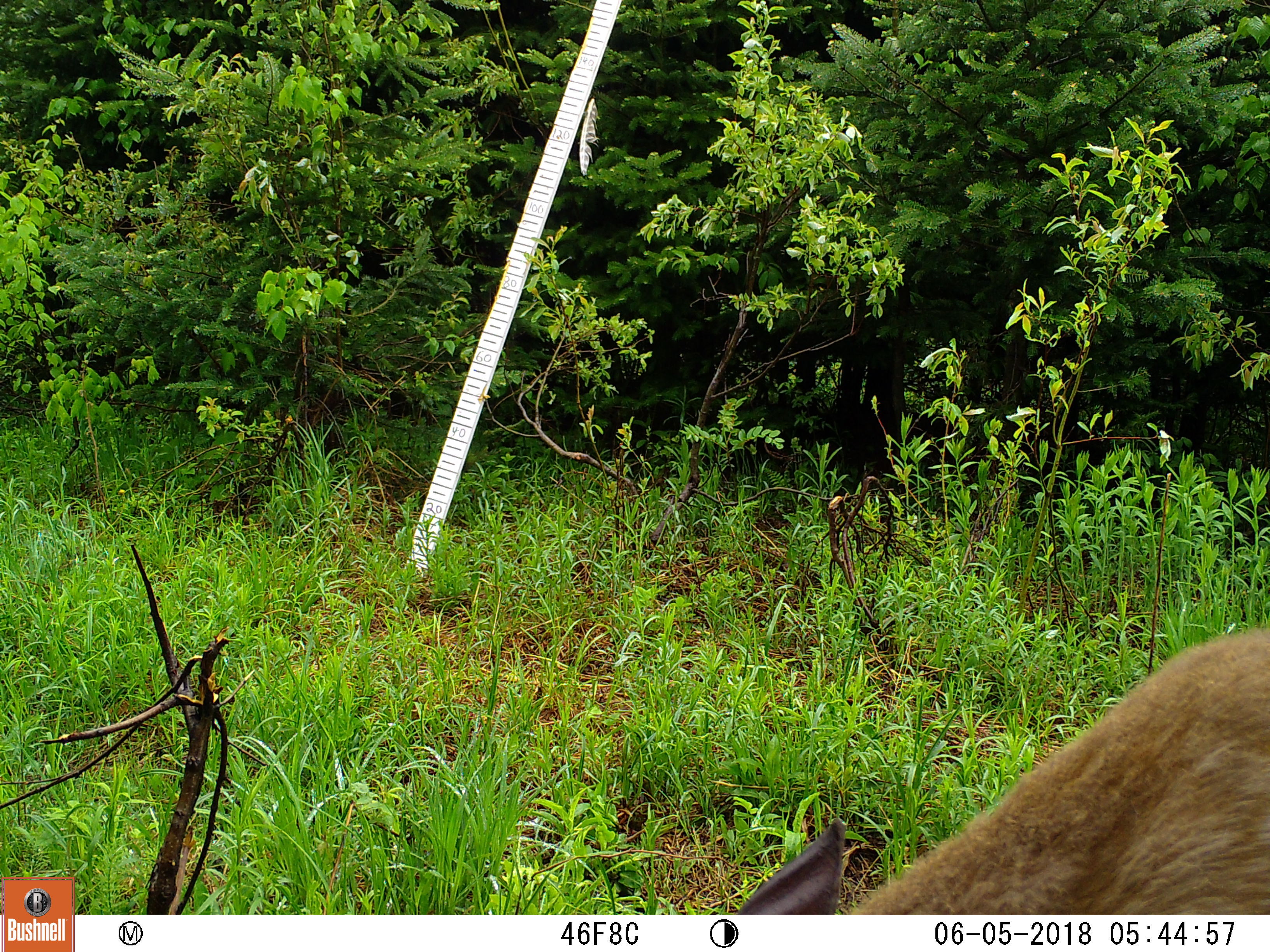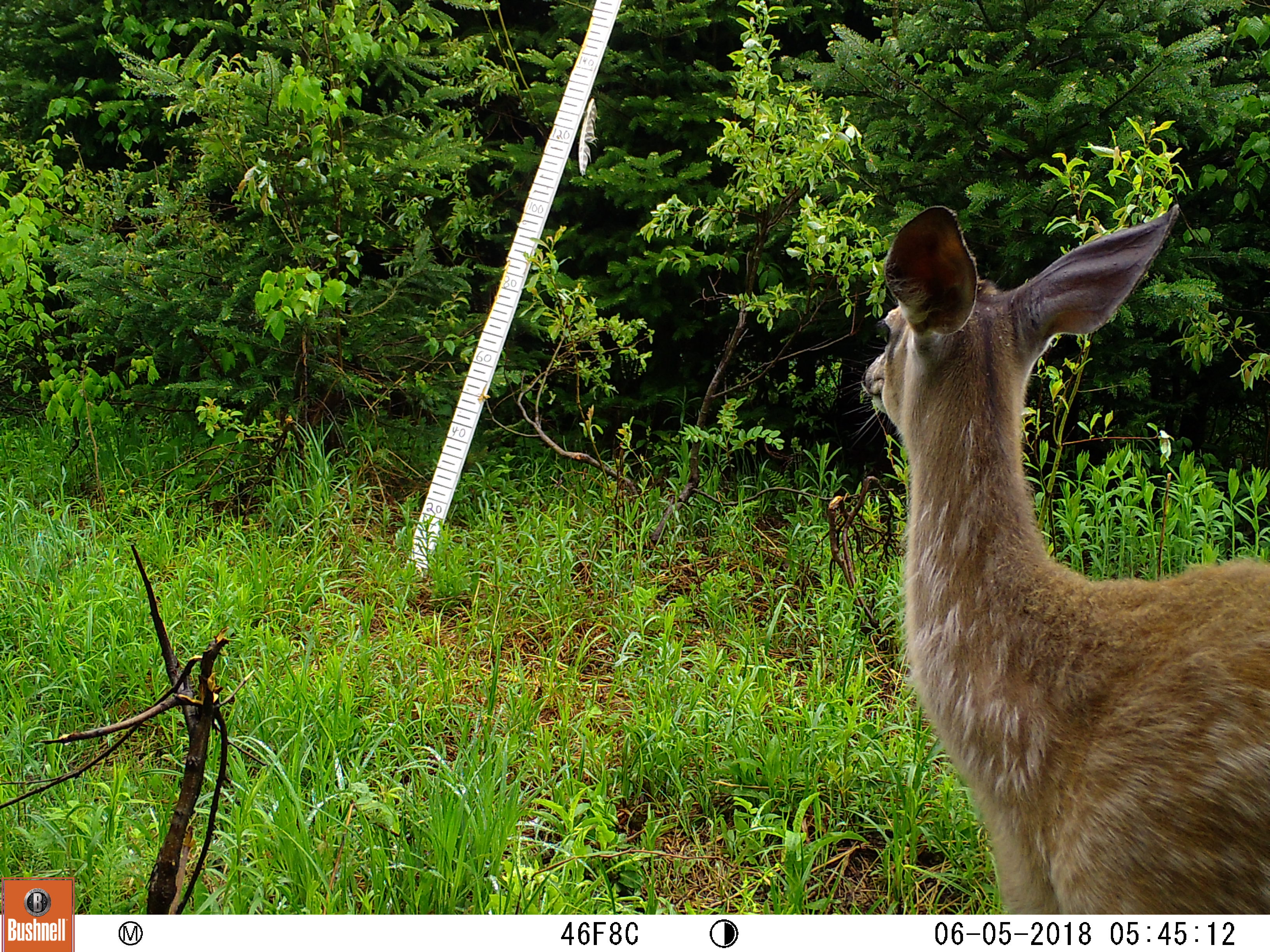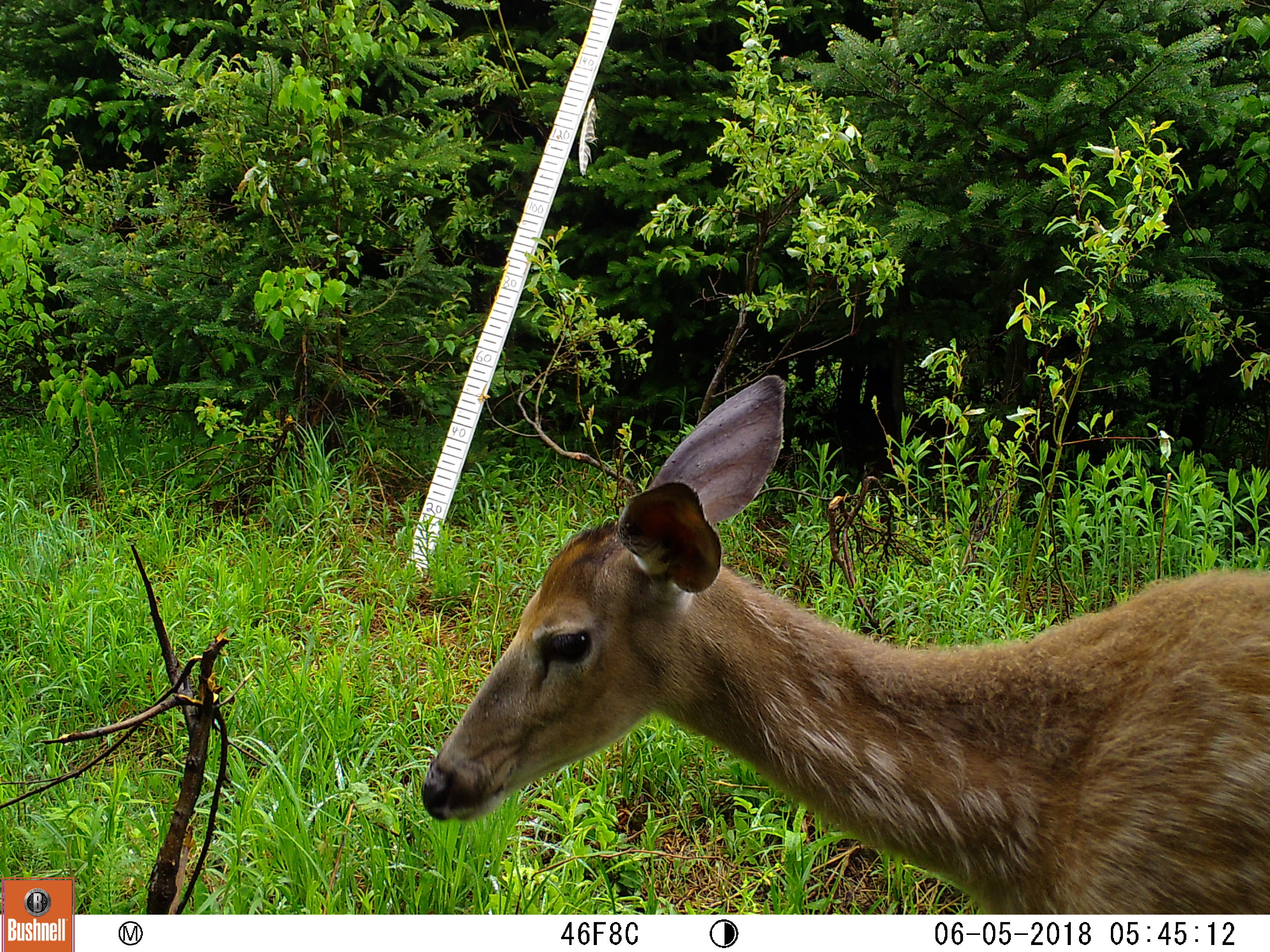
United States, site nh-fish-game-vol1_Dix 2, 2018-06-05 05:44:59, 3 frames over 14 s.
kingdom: Animalia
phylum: Chordata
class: Mammalia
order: Artiodactyla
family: Cervidae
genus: Odocoileus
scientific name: Odocoileus virginianus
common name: white-tailed deer